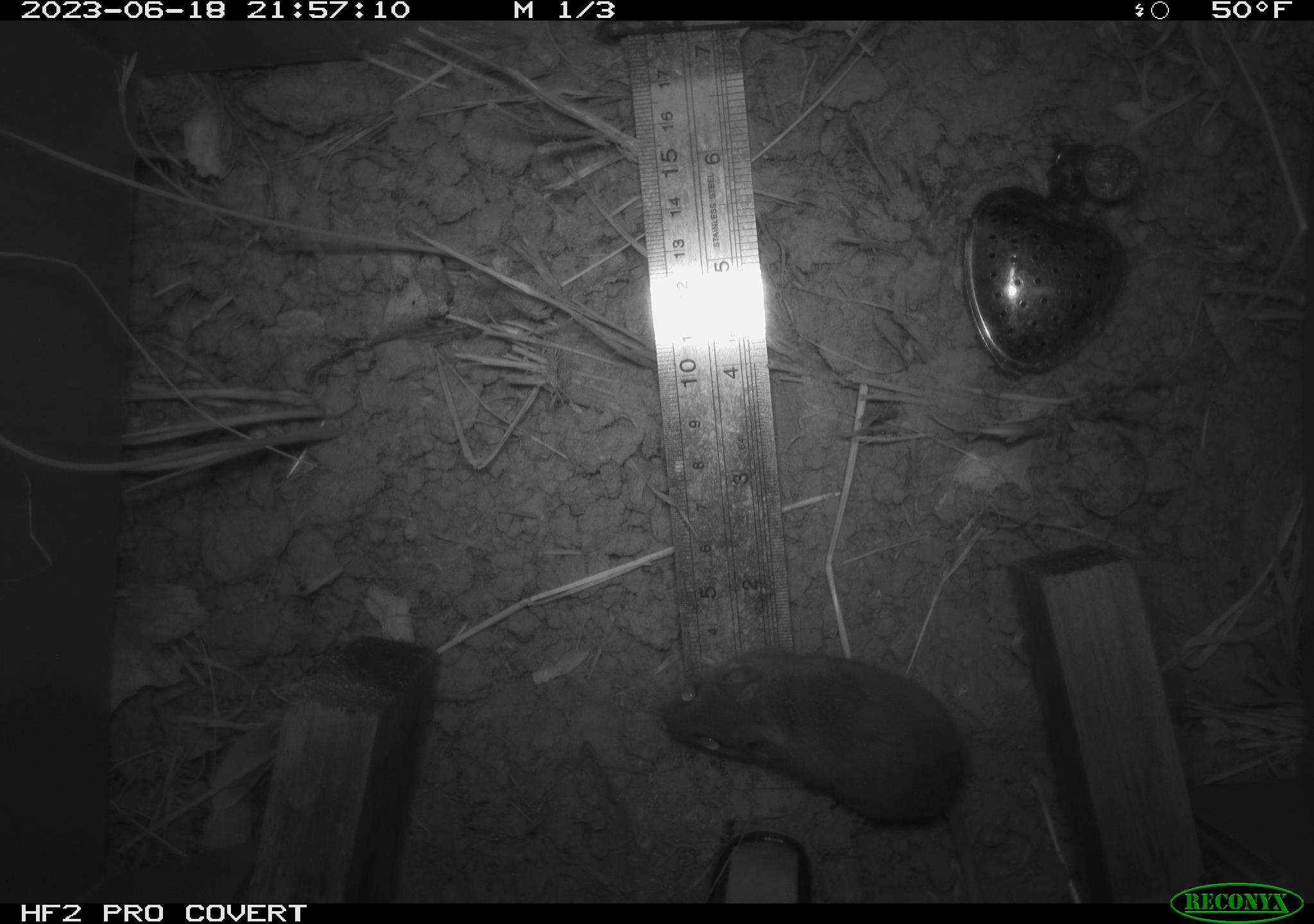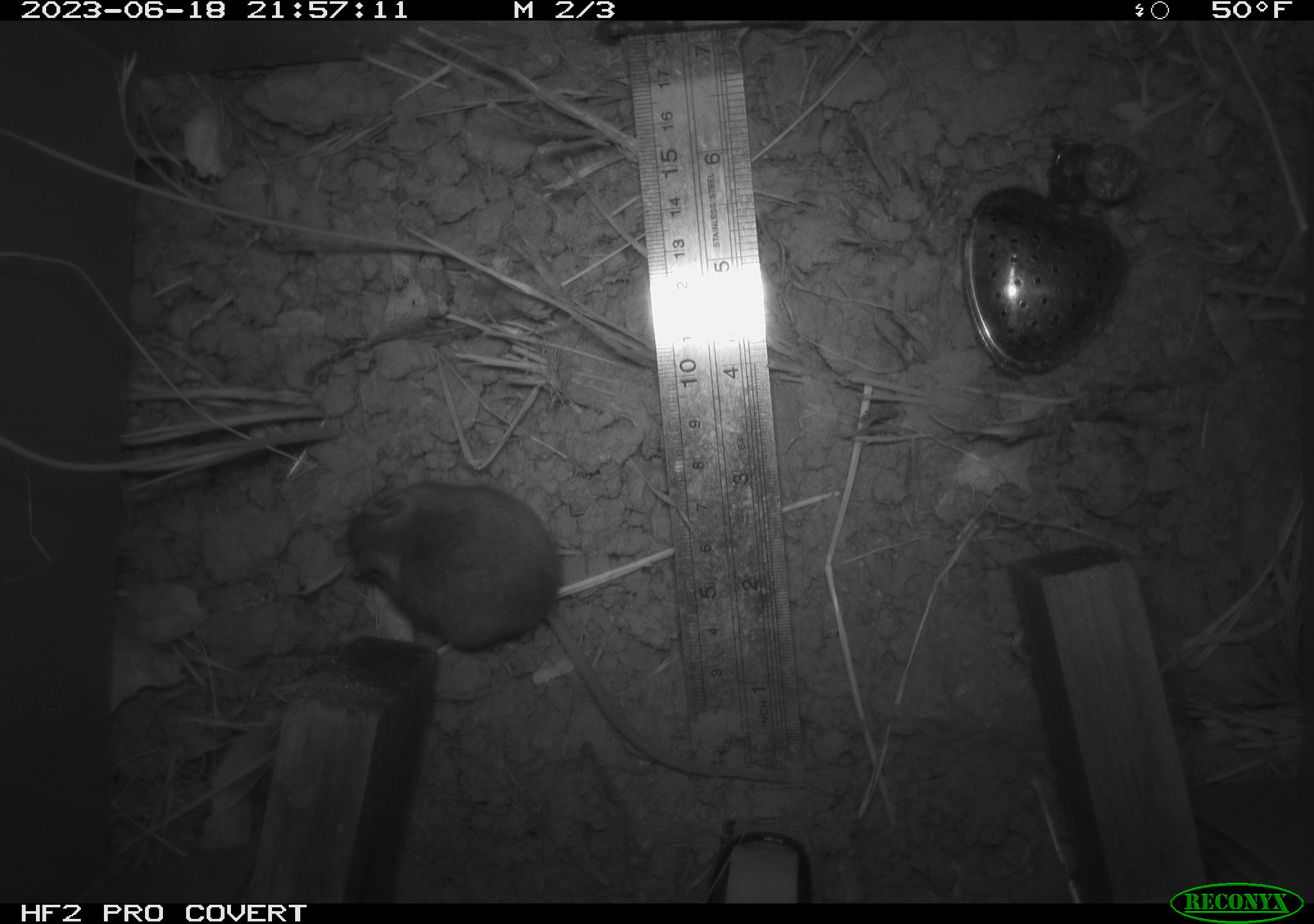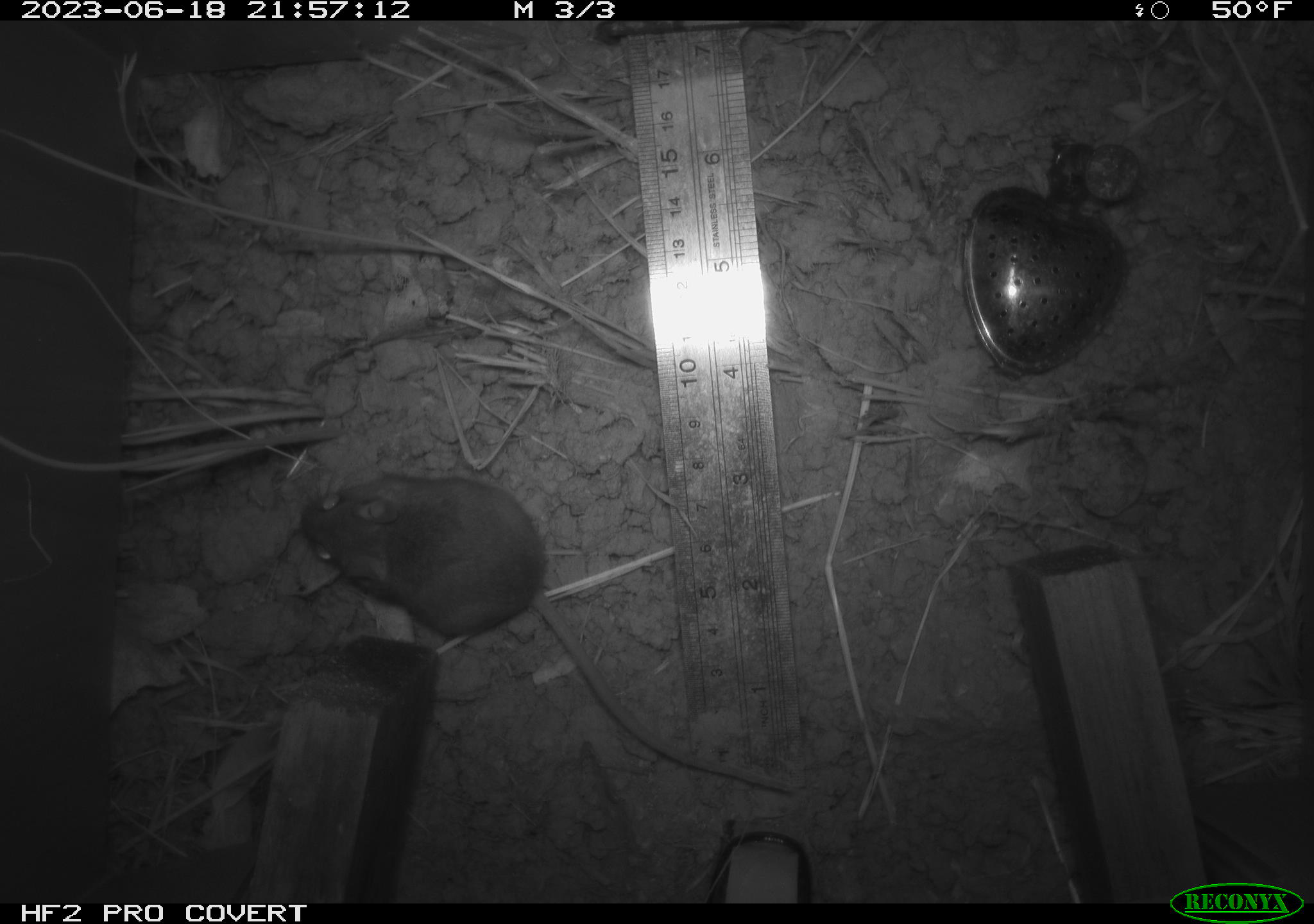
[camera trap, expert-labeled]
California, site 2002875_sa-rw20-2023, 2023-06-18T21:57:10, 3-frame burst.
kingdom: Animalia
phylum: Chordata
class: Mammalia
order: Rodentia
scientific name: Rodentia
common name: mouse species